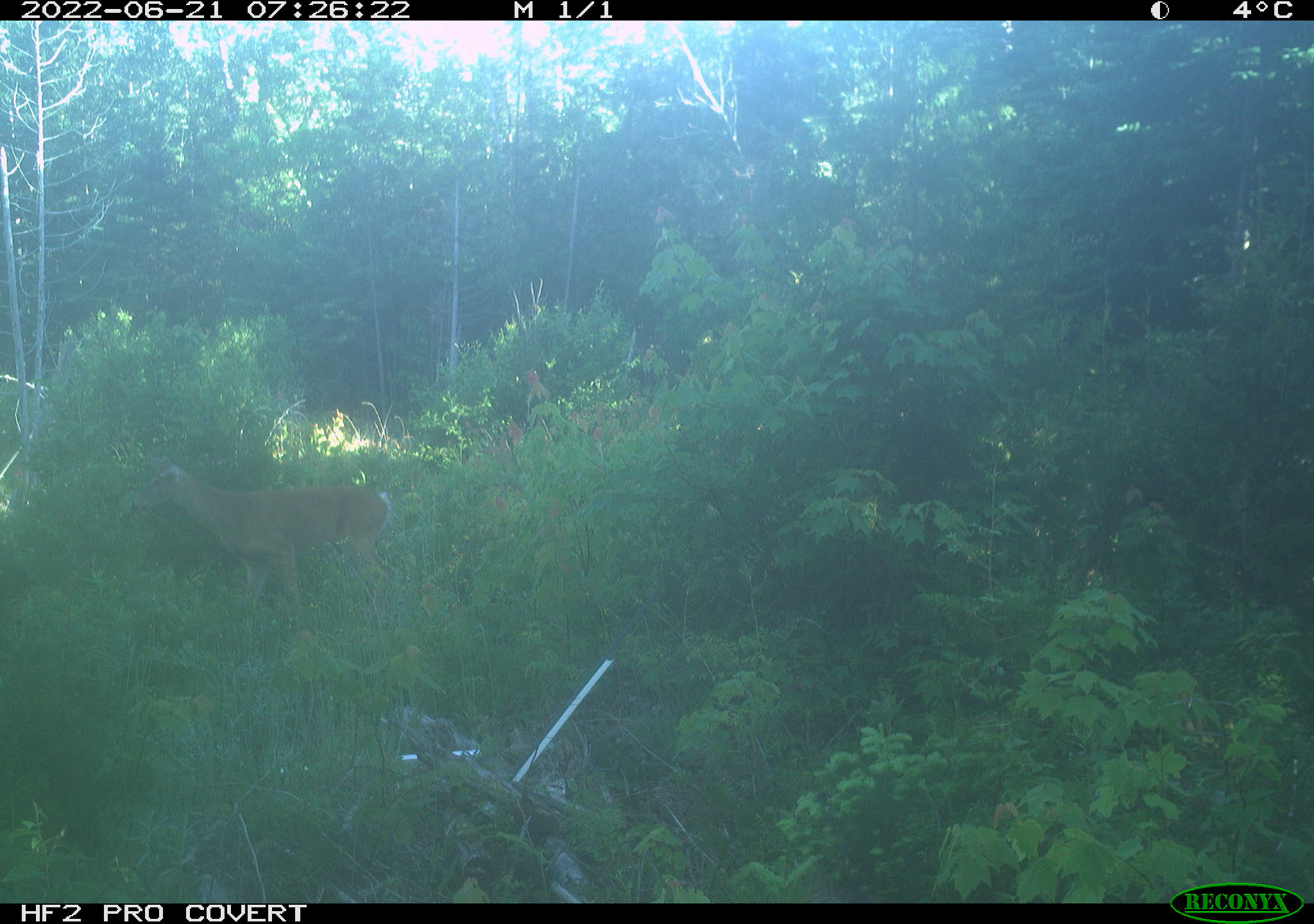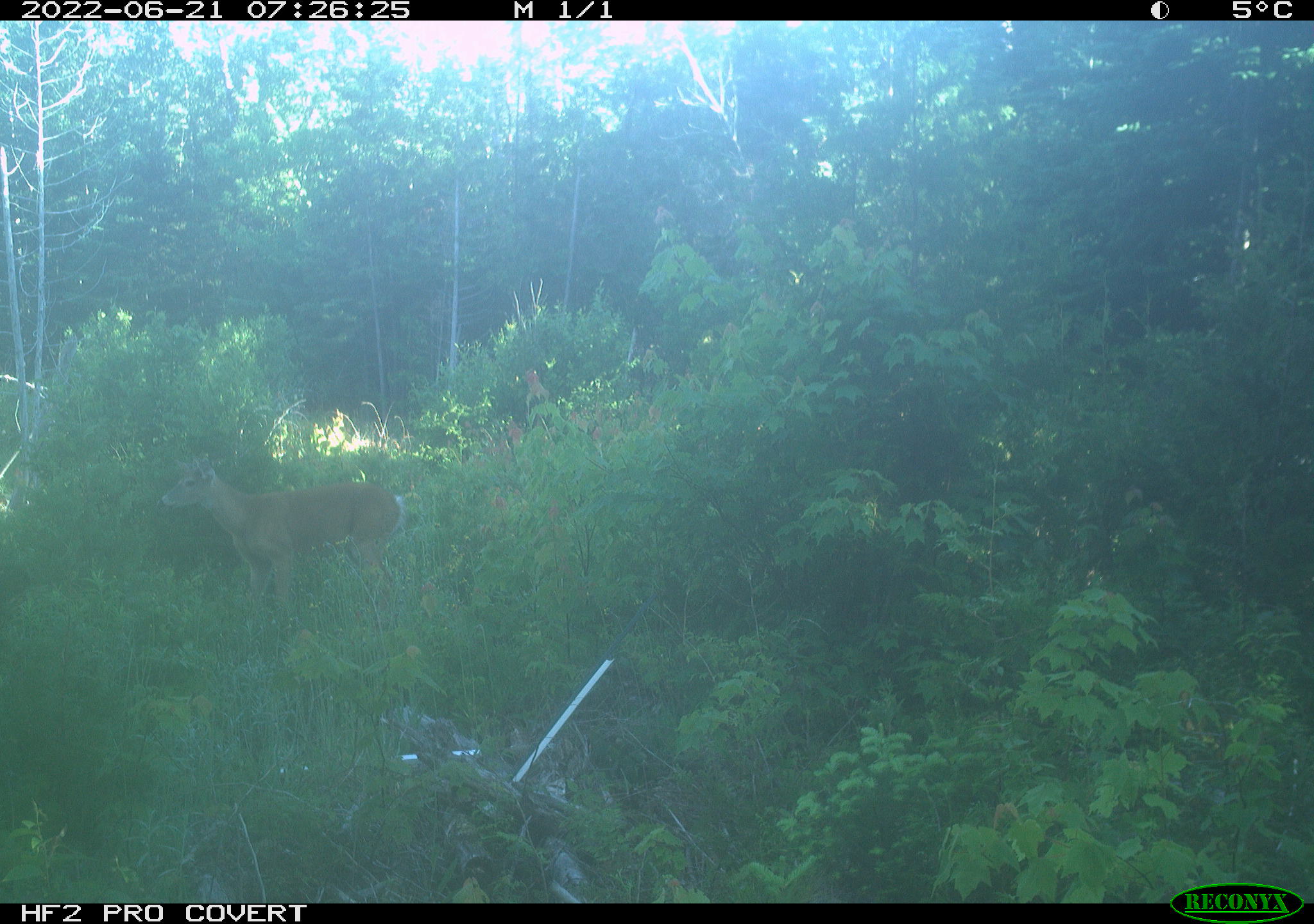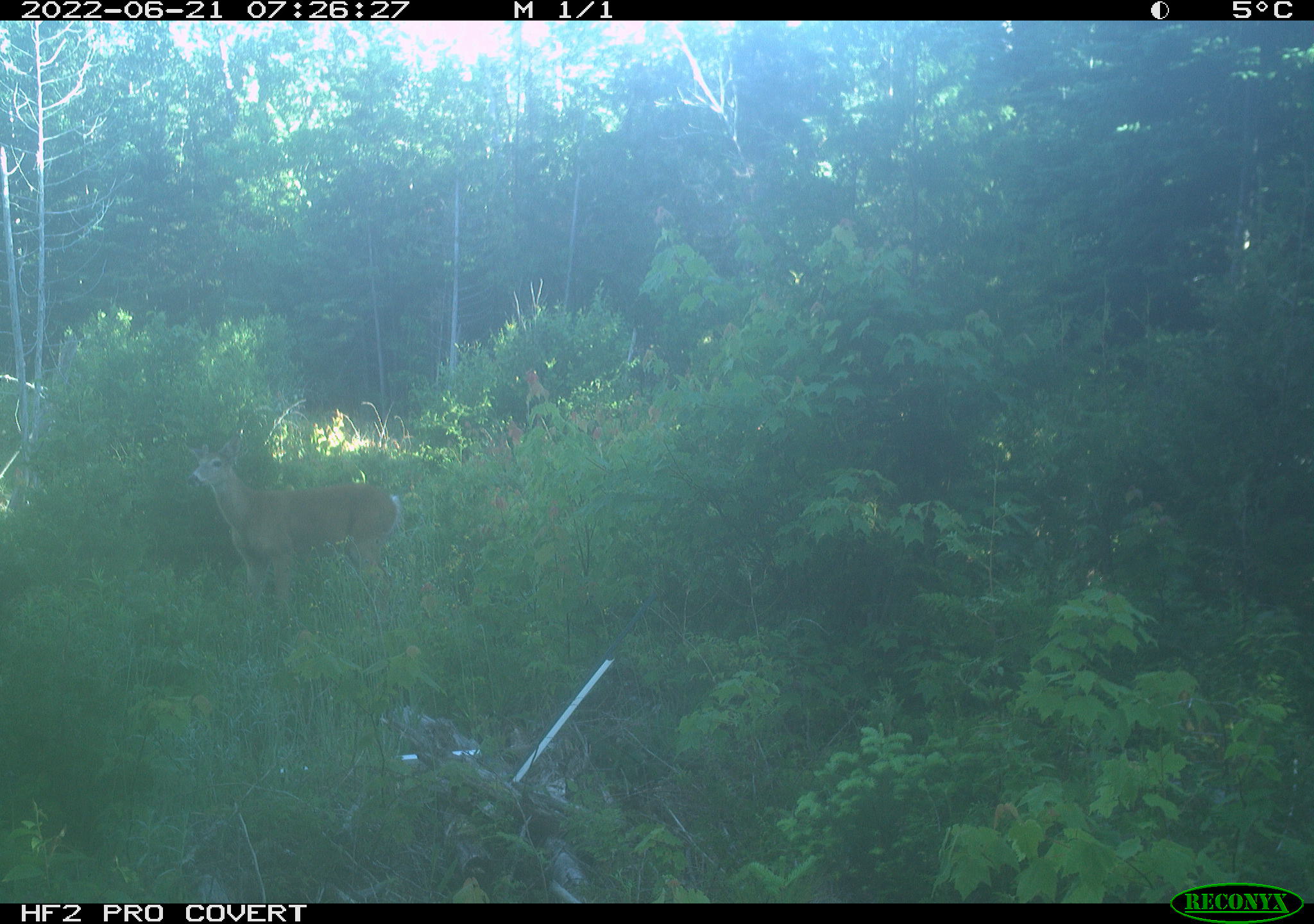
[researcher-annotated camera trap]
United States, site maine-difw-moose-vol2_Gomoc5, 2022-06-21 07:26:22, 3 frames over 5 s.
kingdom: Animalia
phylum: Chordata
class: Mammalia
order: Artiodactyla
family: Cervidae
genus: Odocoileus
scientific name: Odocoileus virginianus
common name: white-tailed deer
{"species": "white-tailed deer (Odocoileus virginianus)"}